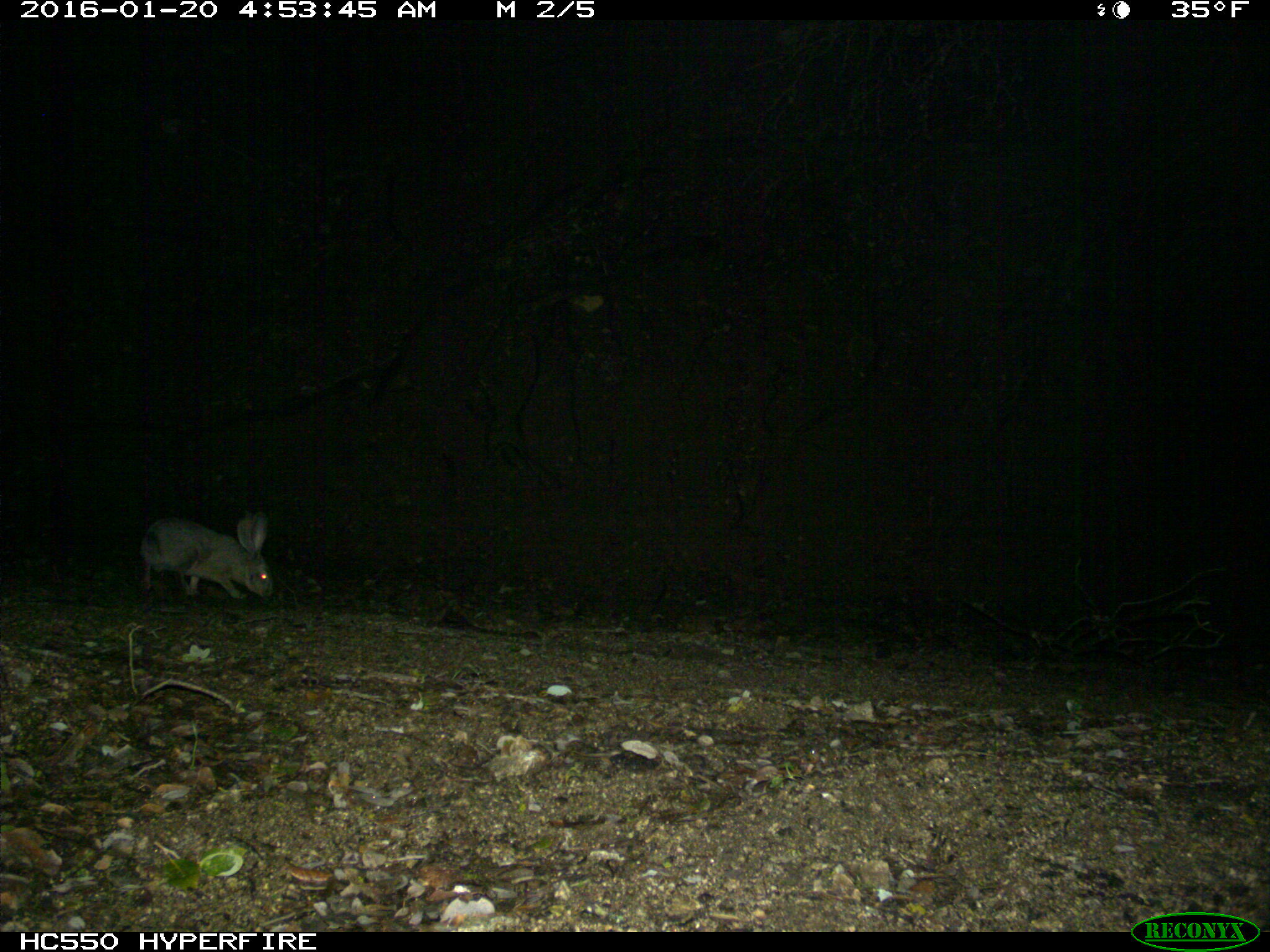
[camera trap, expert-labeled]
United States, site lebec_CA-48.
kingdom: Animalia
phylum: Chordata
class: Mammalia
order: Lagomorpha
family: Leporidae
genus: Lepus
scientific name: Lepus californicus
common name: black-tailed jackrabbit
Lepus californicus (black-tailed jackrabbit).